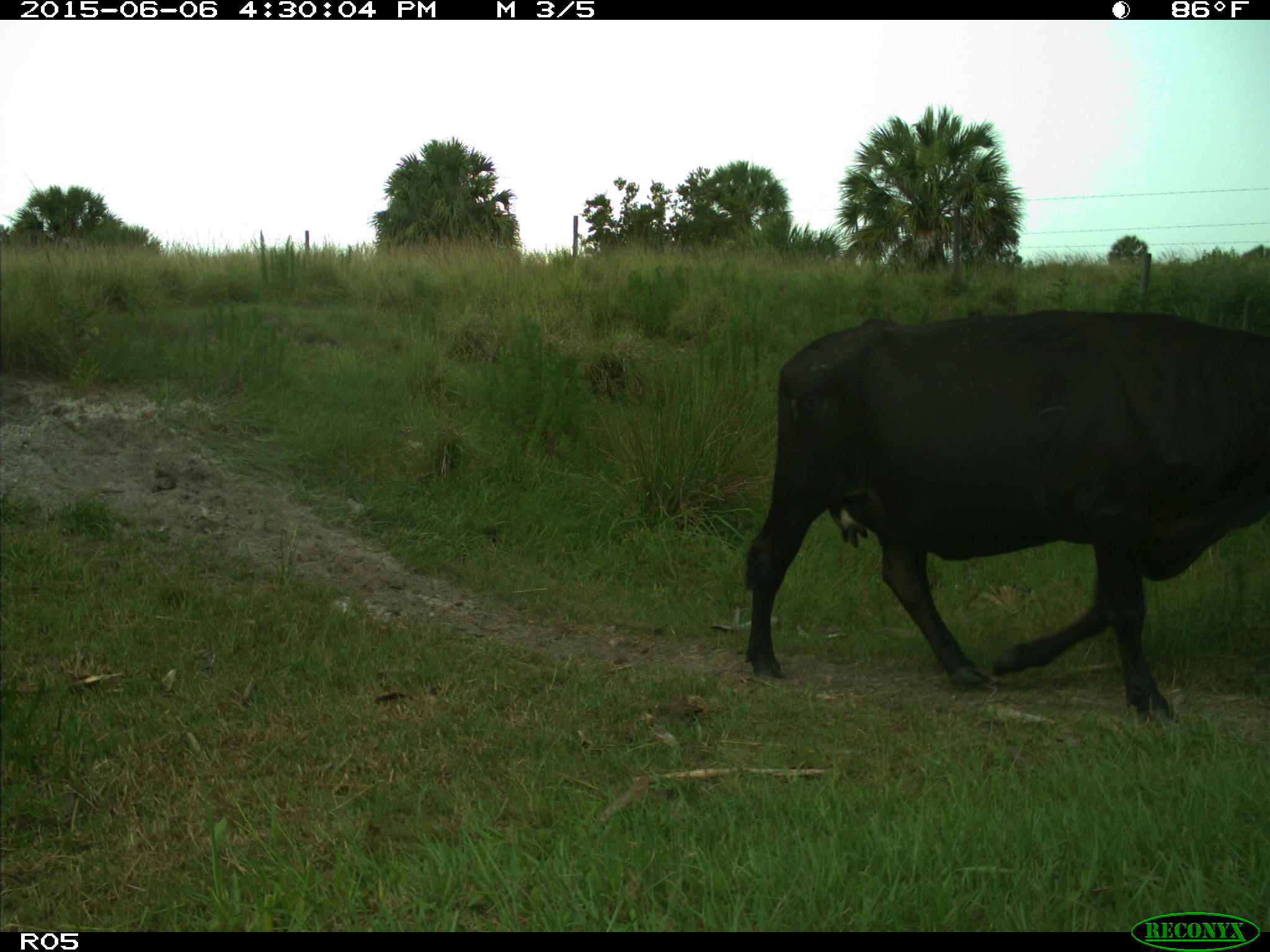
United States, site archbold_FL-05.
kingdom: Animalia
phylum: Chordata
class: Mammalia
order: Artiodactyla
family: Bovidae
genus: Bos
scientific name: Bos taurus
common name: domestic cow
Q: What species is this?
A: Bos taurus (domestic cow).